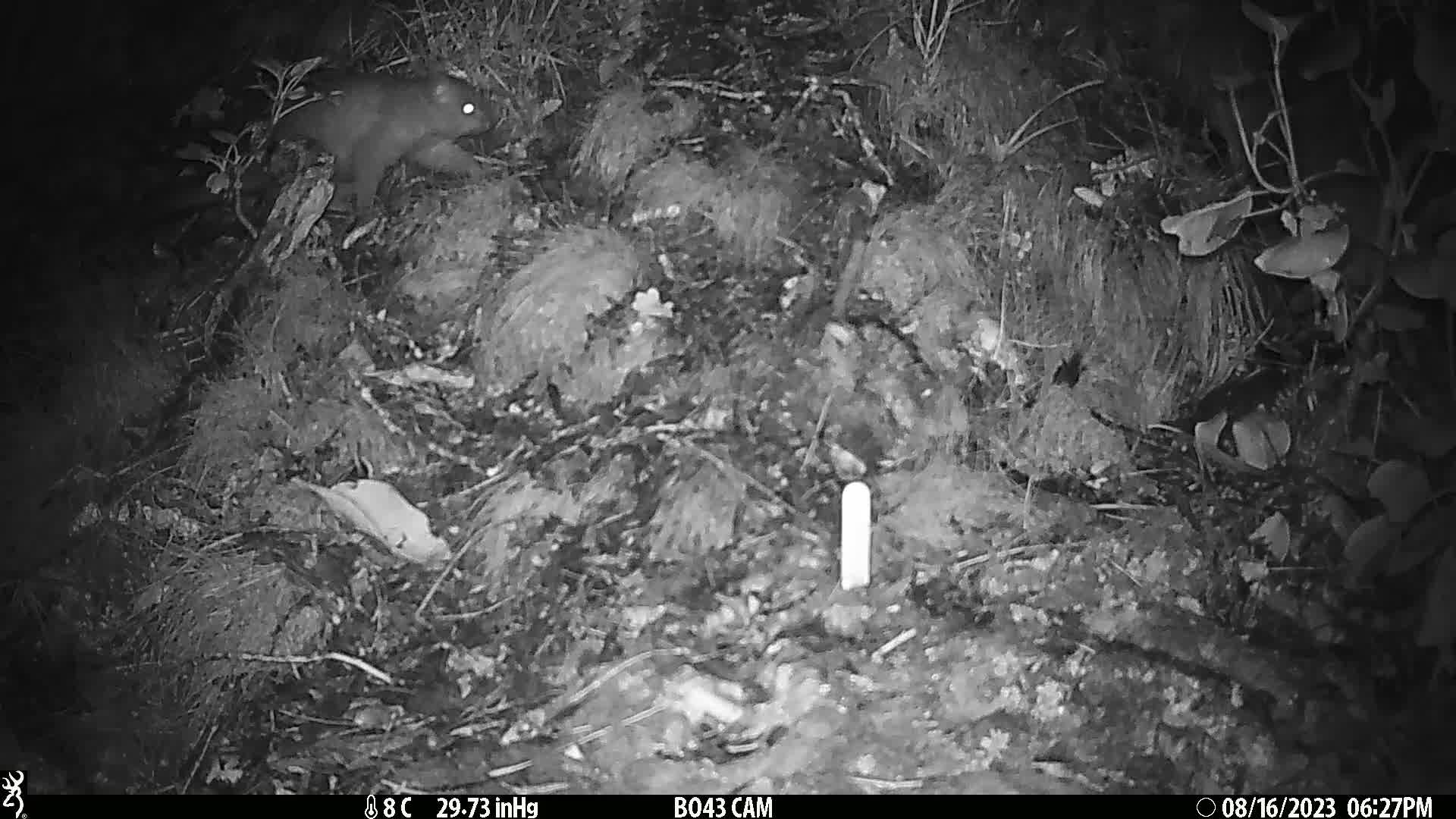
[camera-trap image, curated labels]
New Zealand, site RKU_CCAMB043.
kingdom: Animalia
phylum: Chordata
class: Mammalia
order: Diprotodontia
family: Phalangeridae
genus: Trichosurus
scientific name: Trichosurus vulpecula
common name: common brushtail possum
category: possum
Possum (common brushtail possum) (Trichosurus vulpecula).